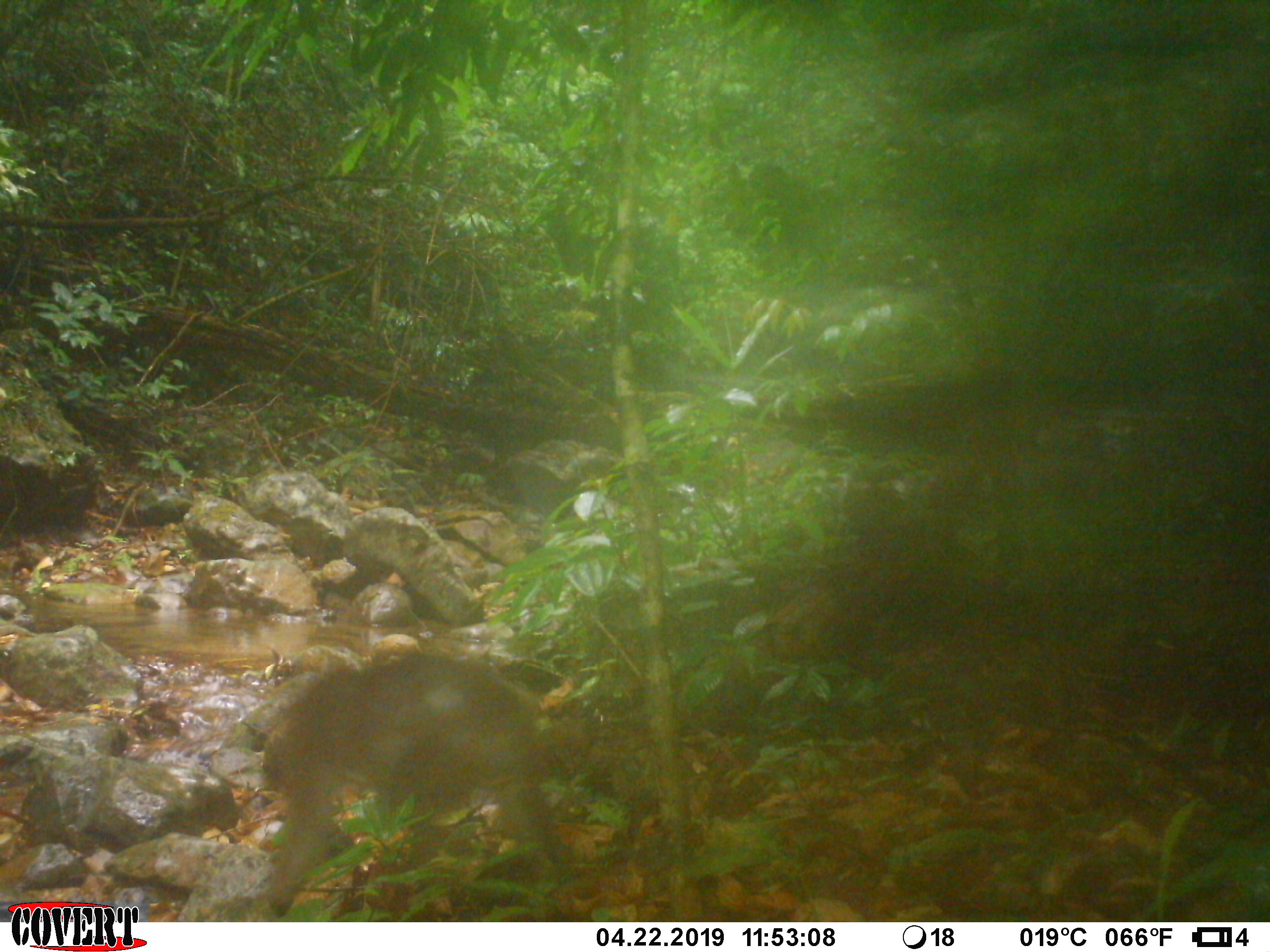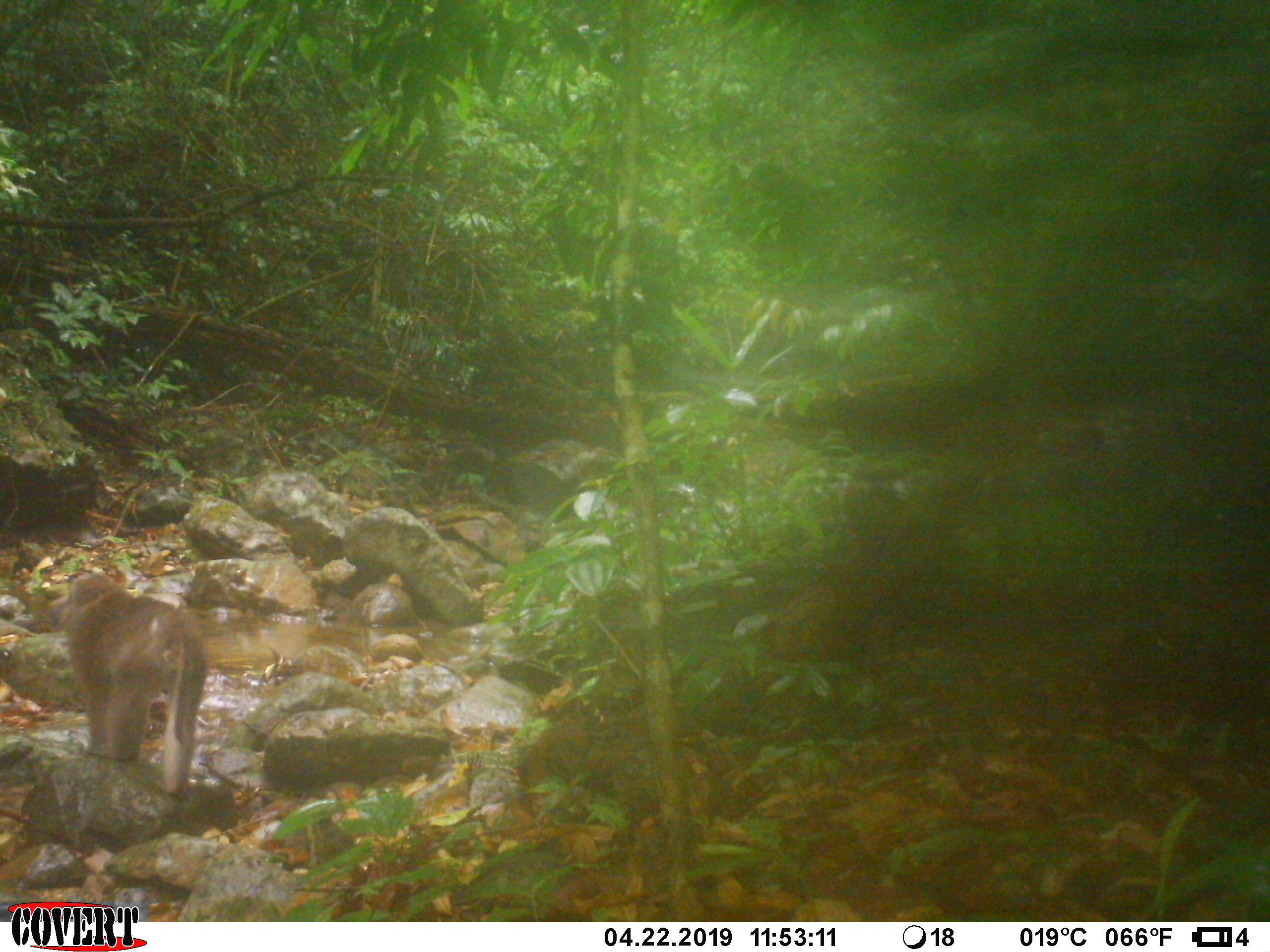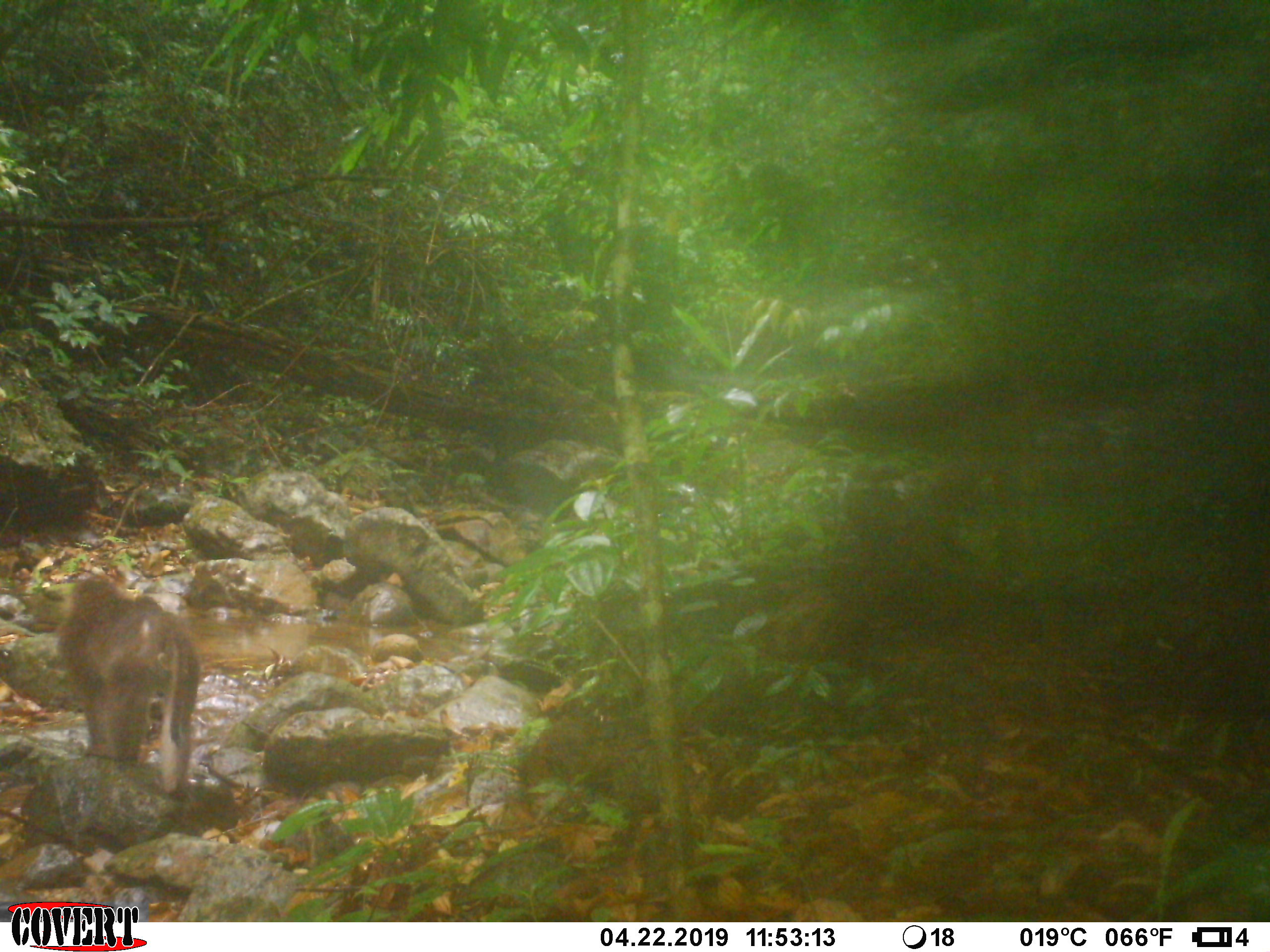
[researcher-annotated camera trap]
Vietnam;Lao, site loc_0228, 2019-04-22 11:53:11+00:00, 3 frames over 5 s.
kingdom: Animalia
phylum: Chordata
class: Mammalia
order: Primates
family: Cercopithecidae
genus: Macaca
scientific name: Macaca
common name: macaques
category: assam or rhesus macaque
Assam or rhesus macaque (macaques) (Macaca). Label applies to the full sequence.